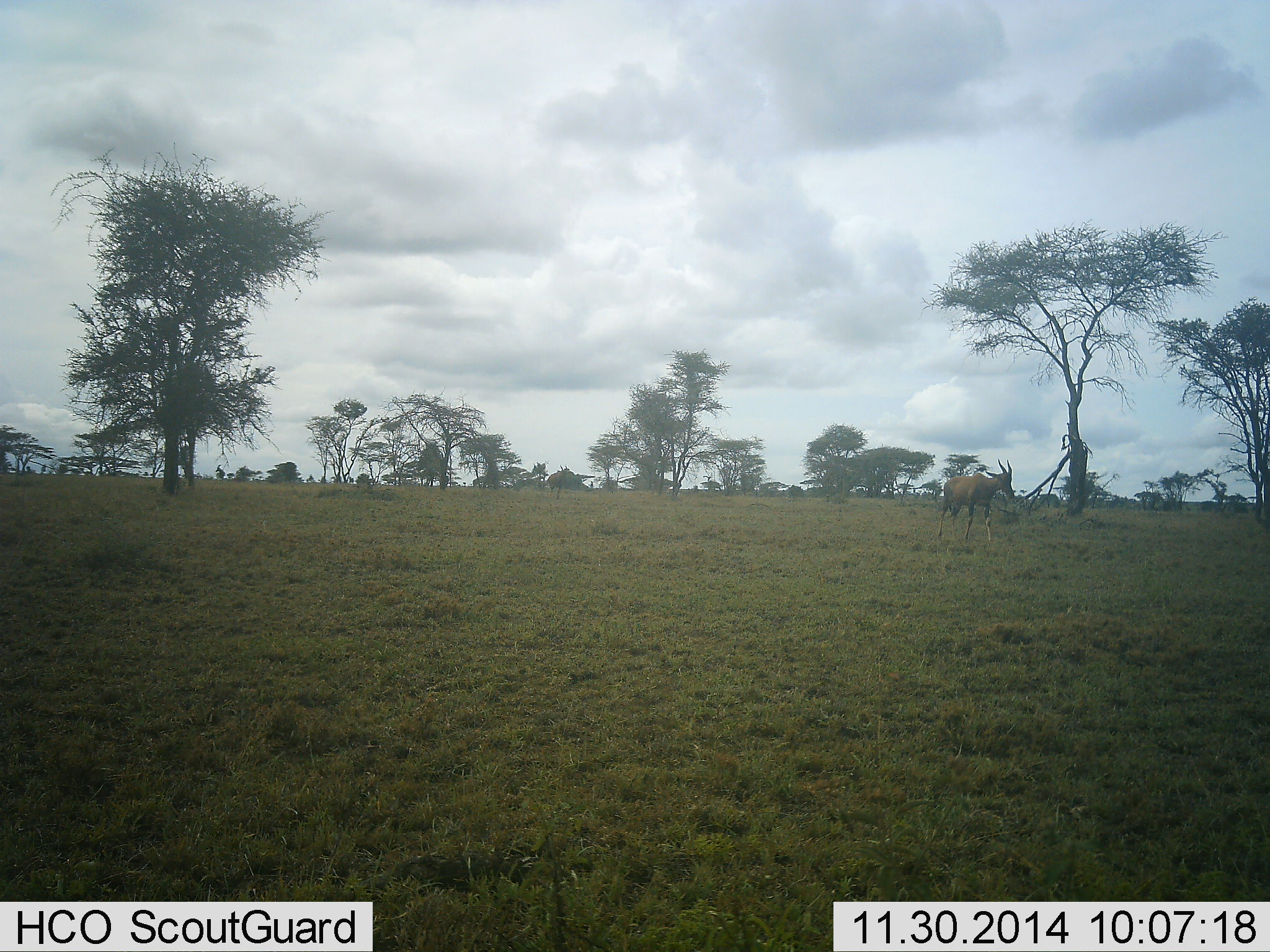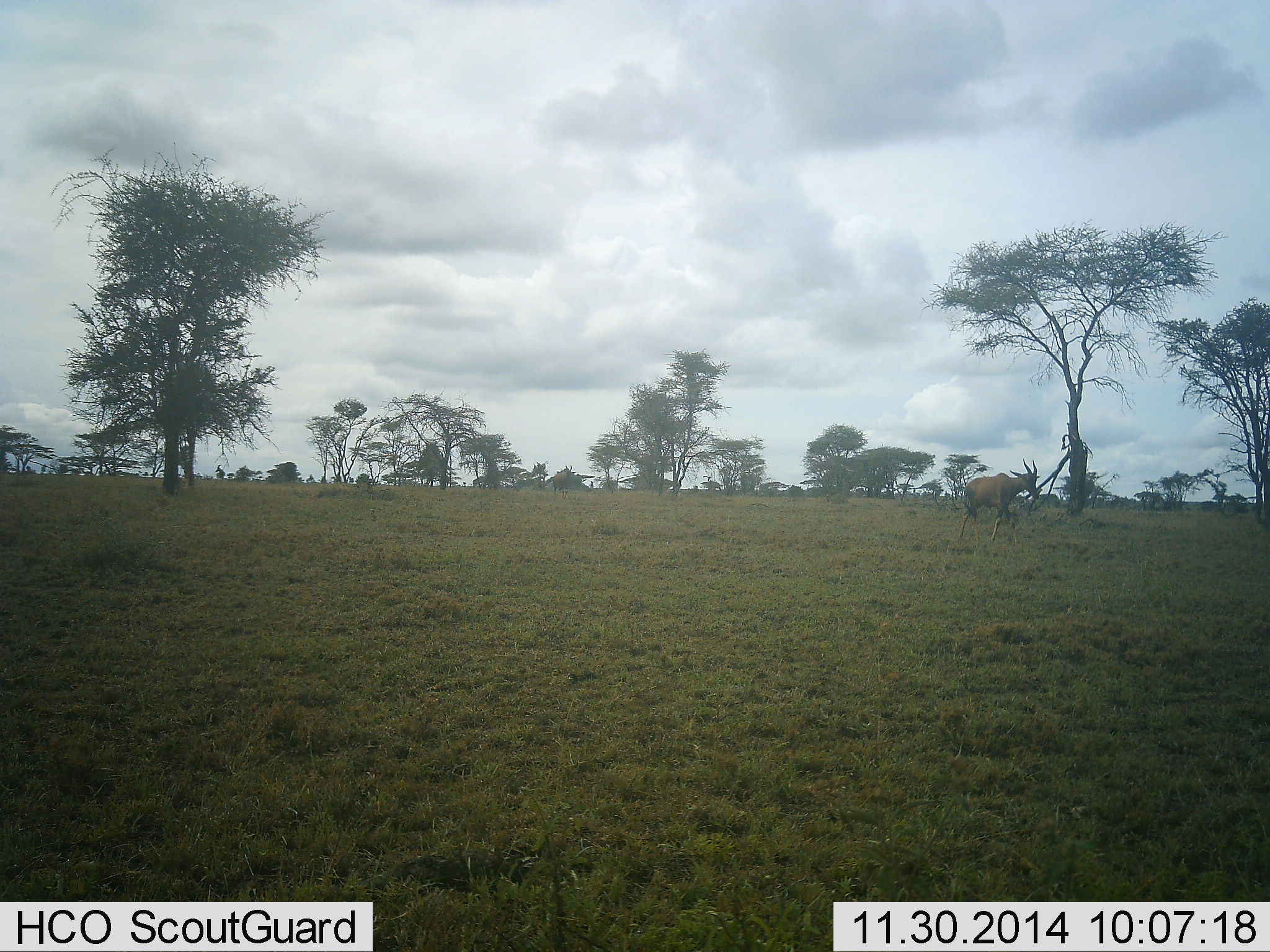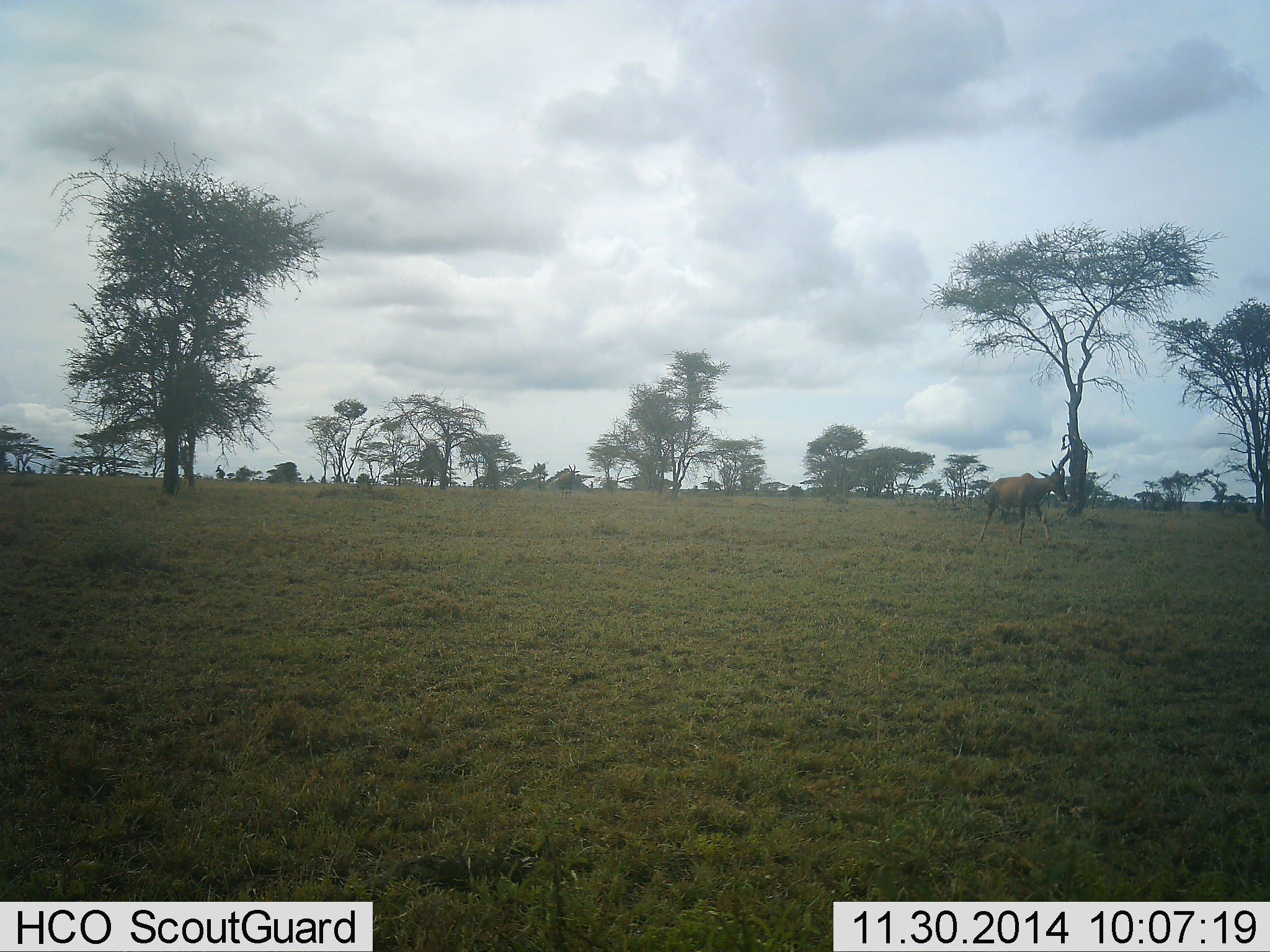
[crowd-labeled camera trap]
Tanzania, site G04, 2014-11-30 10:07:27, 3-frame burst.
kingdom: Animalia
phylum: Chordata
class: Mammalia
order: Artiodactyla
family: Bovidae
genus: Damaliscus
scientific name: Damaliscus lunatus jimela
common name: topi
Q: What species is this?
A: Topi (Damaliscus lunatus jimela).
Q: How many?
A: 2.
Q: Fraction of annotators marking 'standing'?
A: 0%.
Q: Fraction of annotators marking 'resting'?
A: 0%.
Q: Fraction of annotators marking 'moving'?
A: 100%.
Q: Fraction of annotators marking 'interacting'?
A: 0%.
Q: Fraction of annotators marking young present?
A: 0%.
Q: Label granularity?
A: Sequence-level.